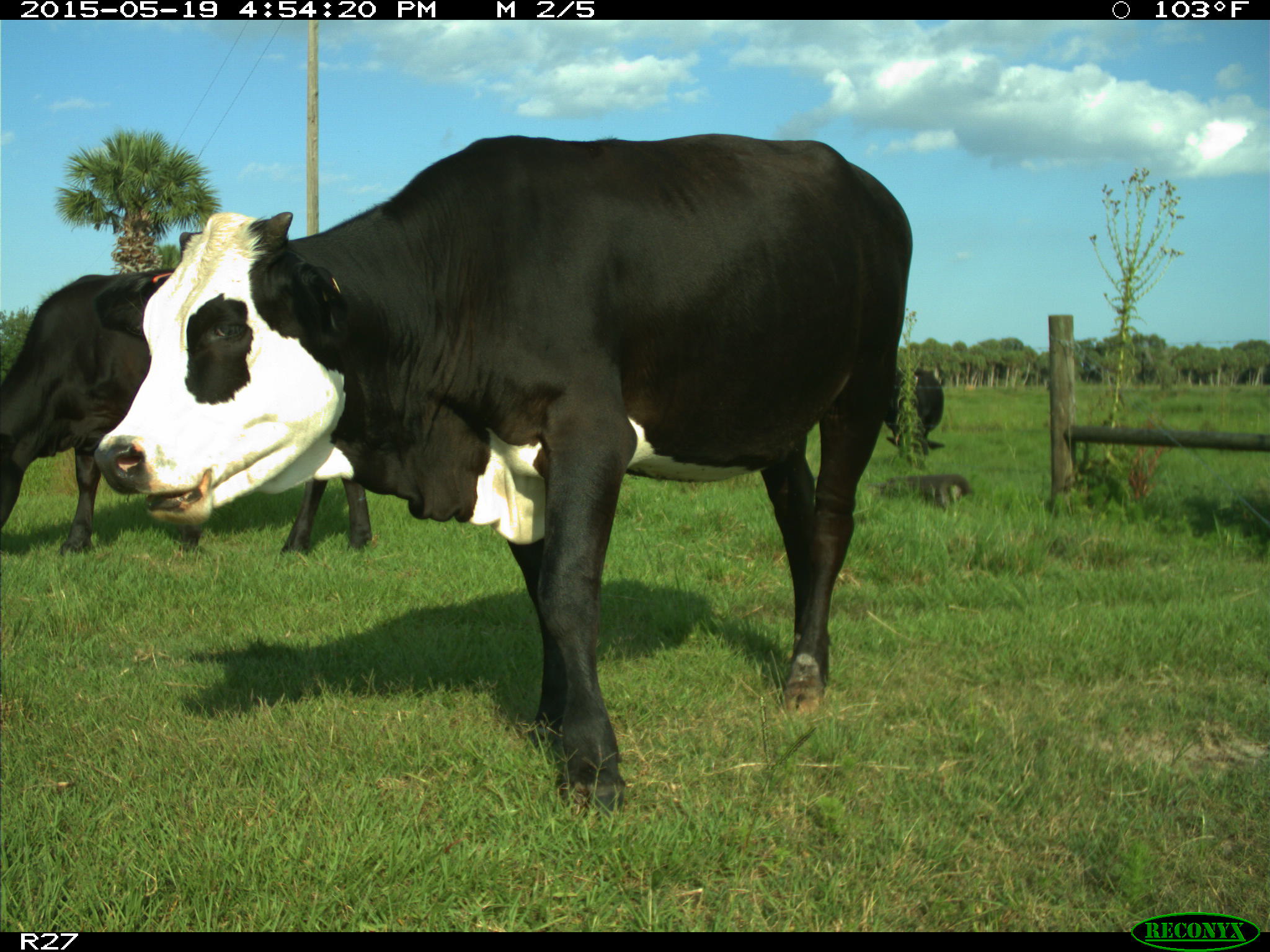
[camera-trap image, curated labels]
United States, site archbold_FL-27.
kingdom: Animalia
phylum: Chordata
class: Mammalia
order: Artiodactyla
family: Bovidae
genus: Bos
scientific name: Bos taurus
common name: domestic cow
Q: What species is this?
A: Bos taurus (domestic cow).